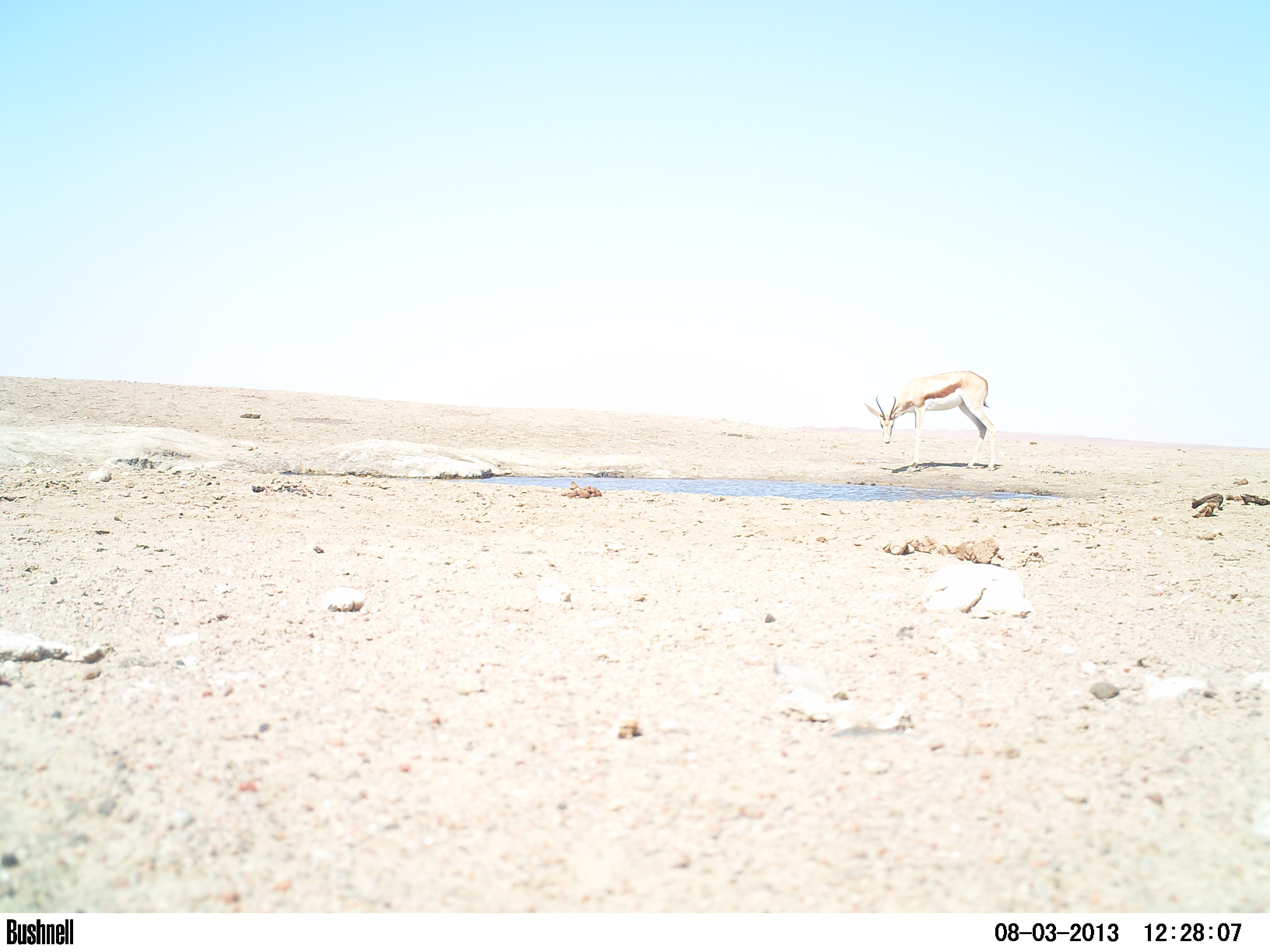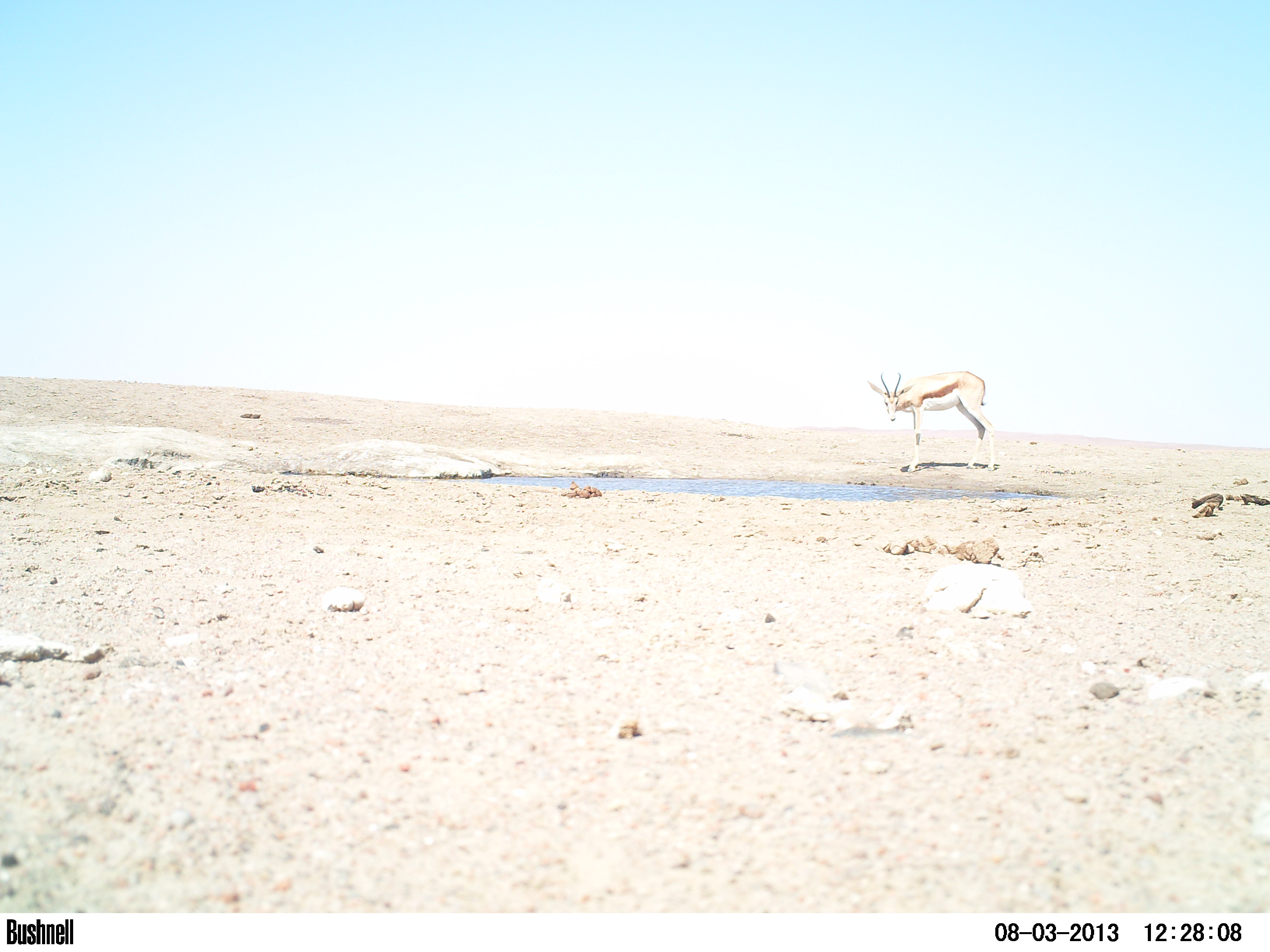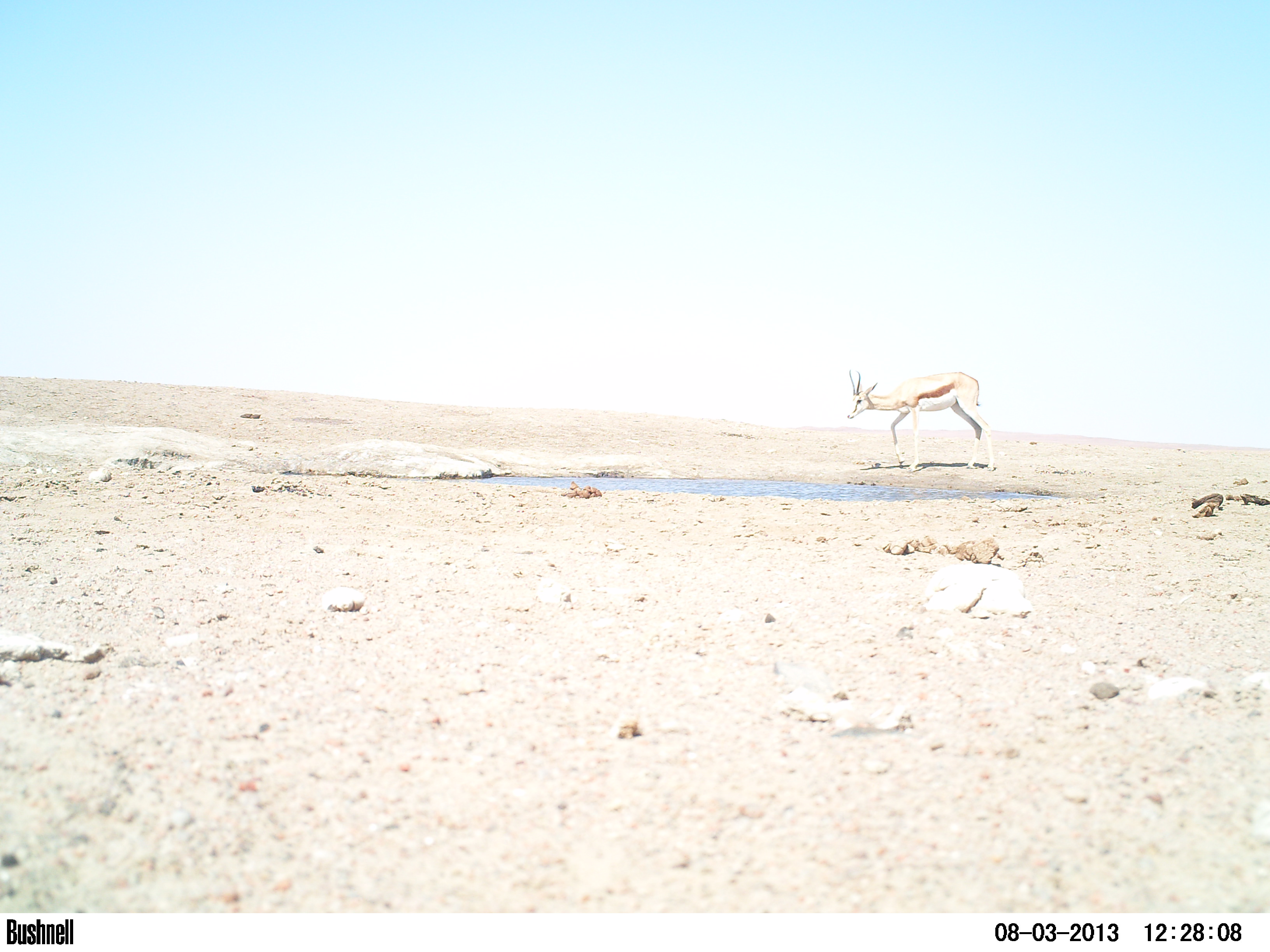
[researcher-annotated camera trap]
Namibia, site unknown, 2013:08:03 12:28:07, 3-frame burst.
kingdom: Animalia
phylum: Chordata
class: Mammalia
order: Artiodactyla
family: Bovidae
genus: Antidorcas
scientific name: Antidorcas marsupialis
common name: springbok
Antidorcas marsupialis (springbok).